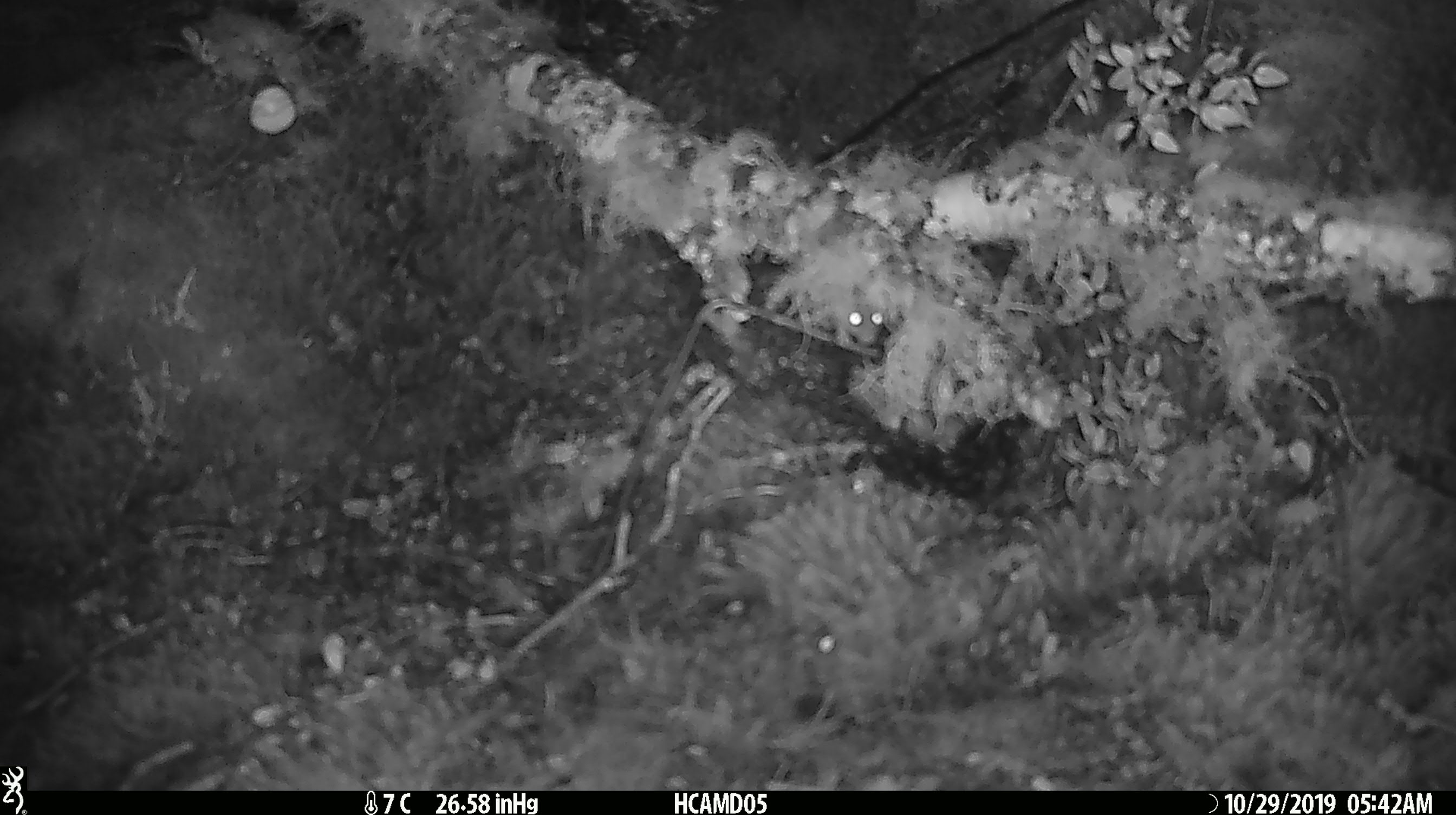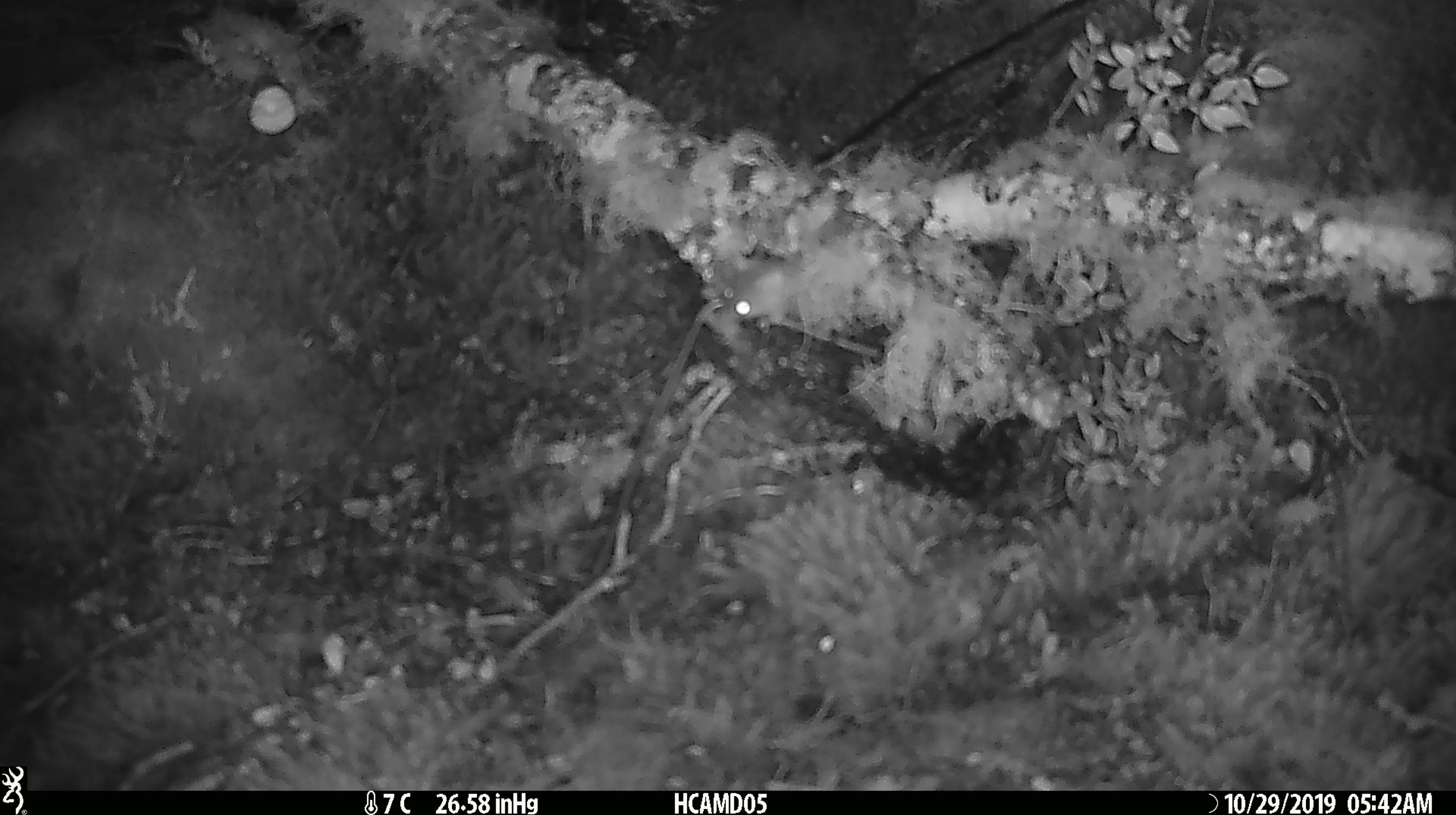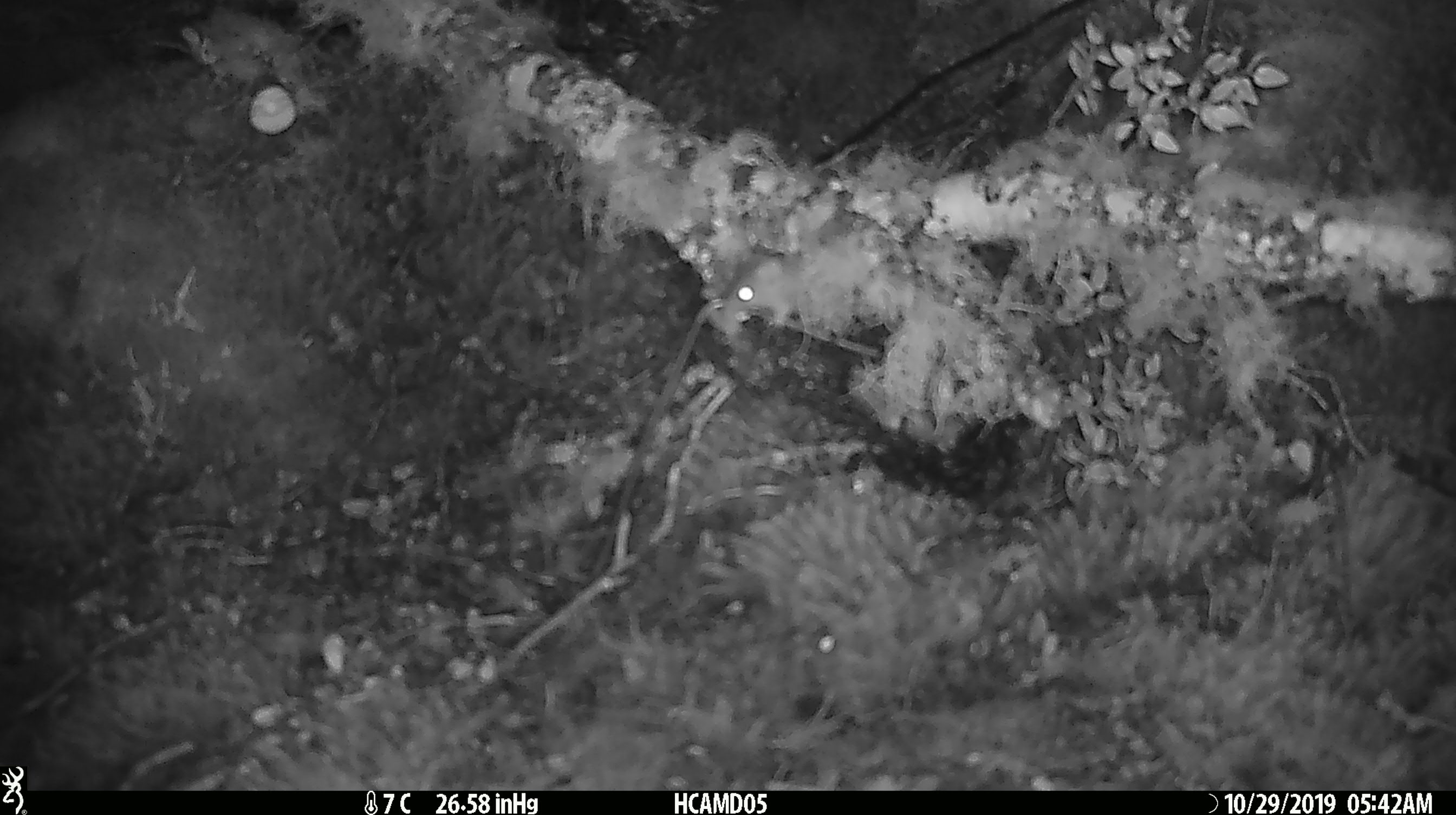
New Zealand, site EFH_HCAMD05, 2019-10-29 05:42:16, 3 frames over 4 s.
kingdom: Animalia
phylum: Chordata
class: Mammalia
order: Rodentia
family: Muridae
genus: Mus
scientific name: Mus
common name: mouse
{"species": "mouse (Mus)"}